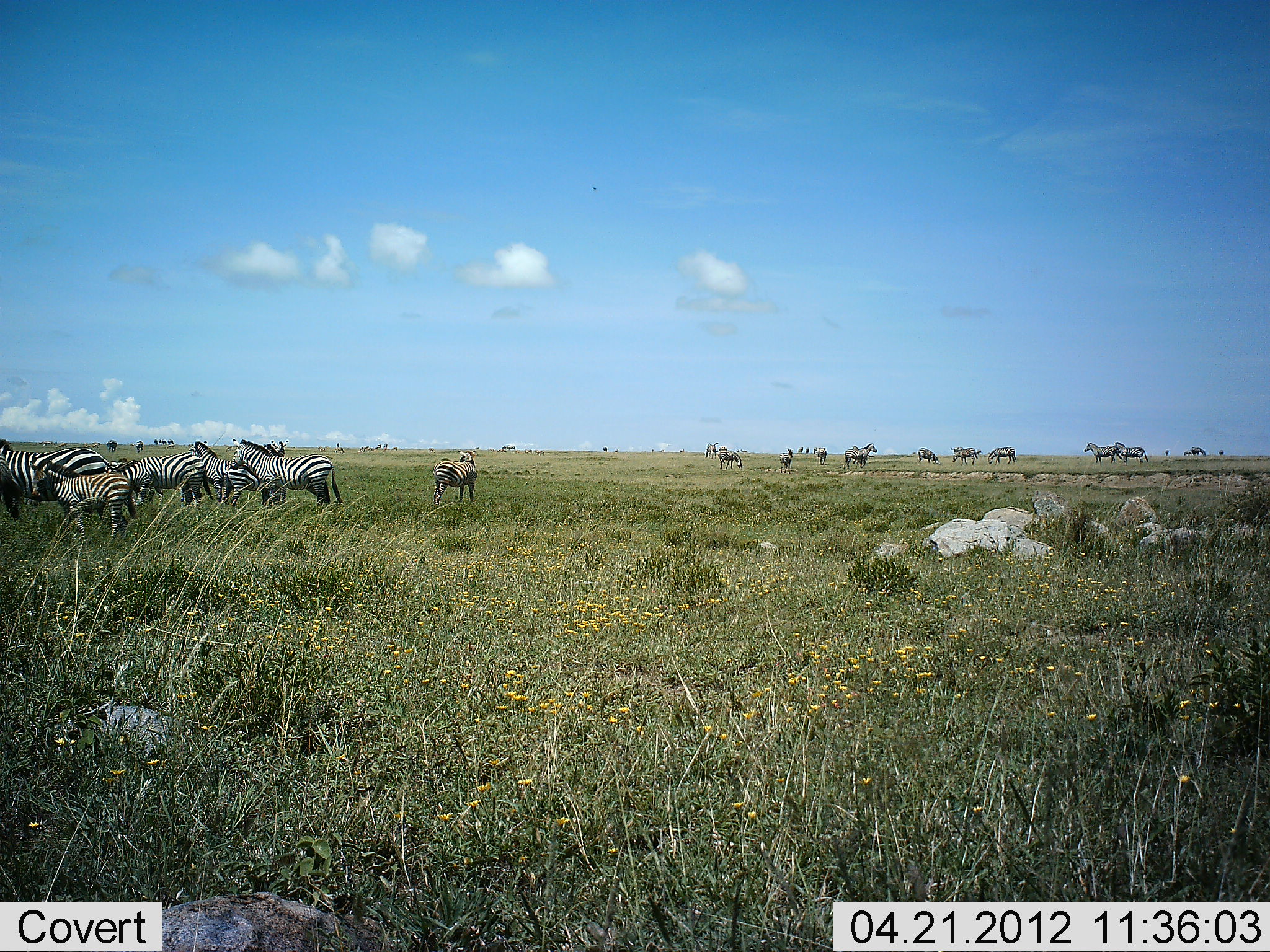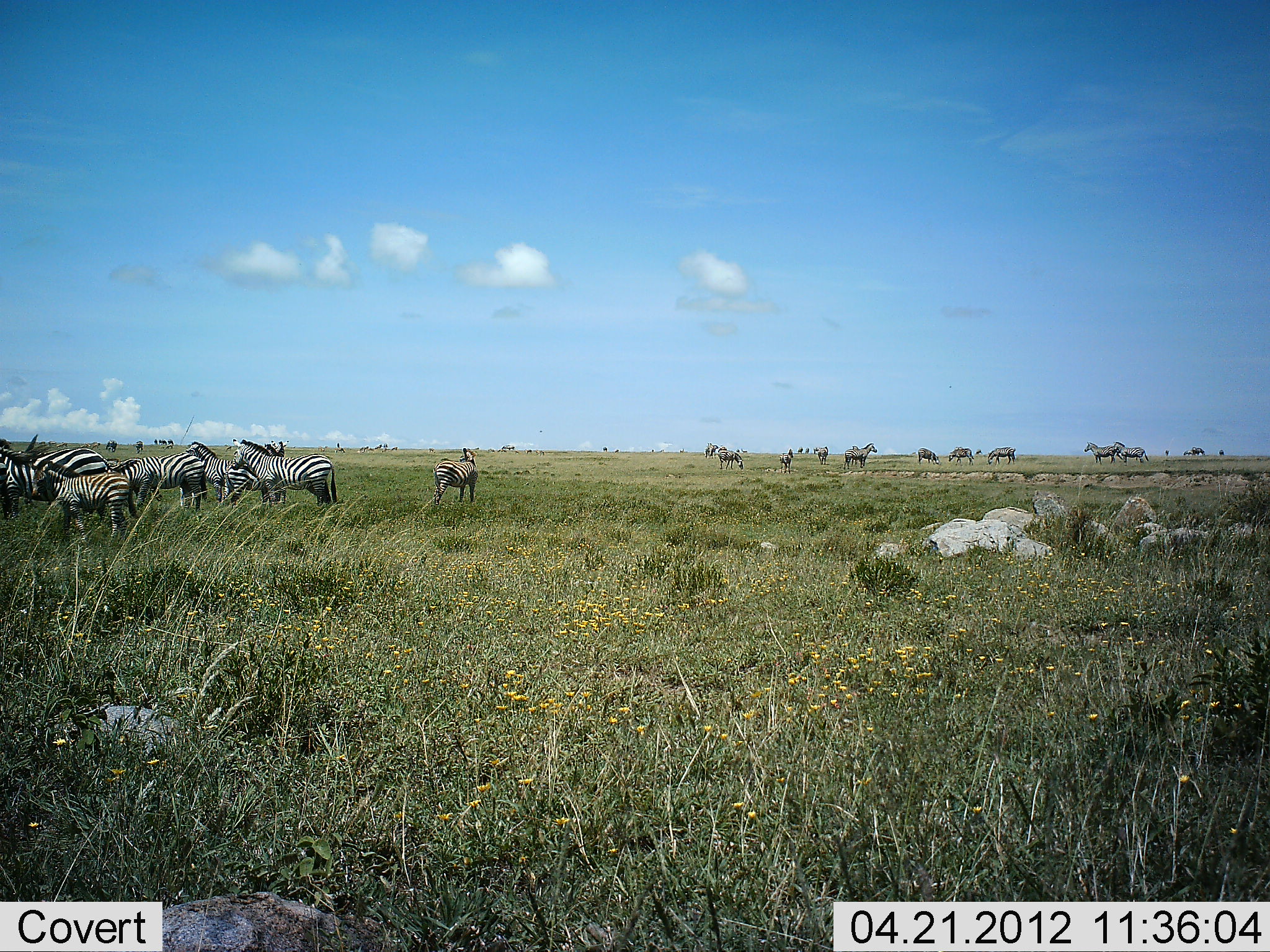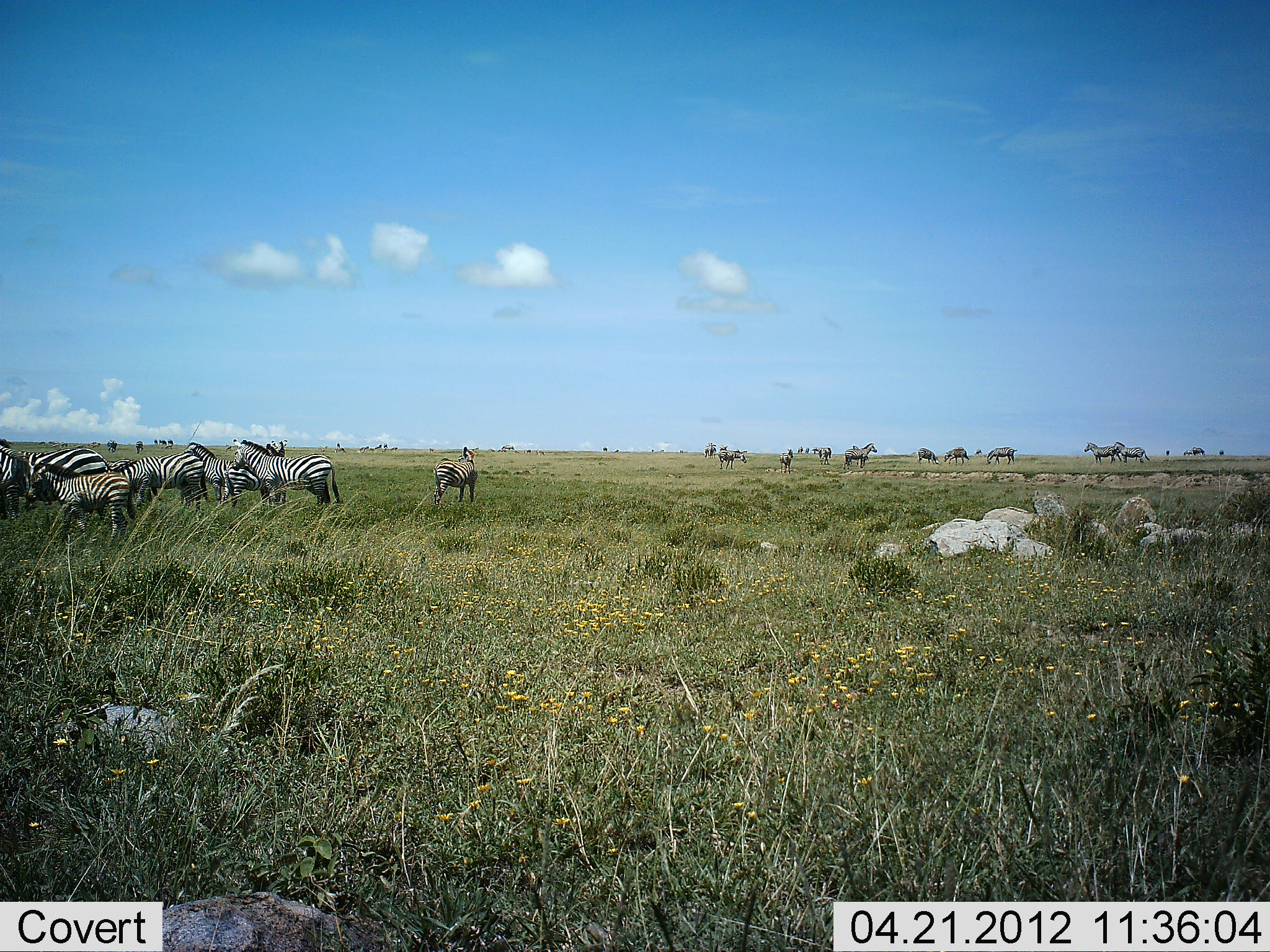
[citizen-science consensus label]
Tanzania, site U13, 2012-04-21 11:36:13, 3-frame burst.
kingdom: Animalia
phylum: Chordata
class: Mammalia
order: Perissodactyla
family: Equidae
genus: Equus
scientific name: Equus quagga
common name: plains zebra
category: zebra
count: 11-50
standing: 96%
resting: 0%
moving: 20%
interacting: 4%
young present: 24%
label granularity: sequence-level